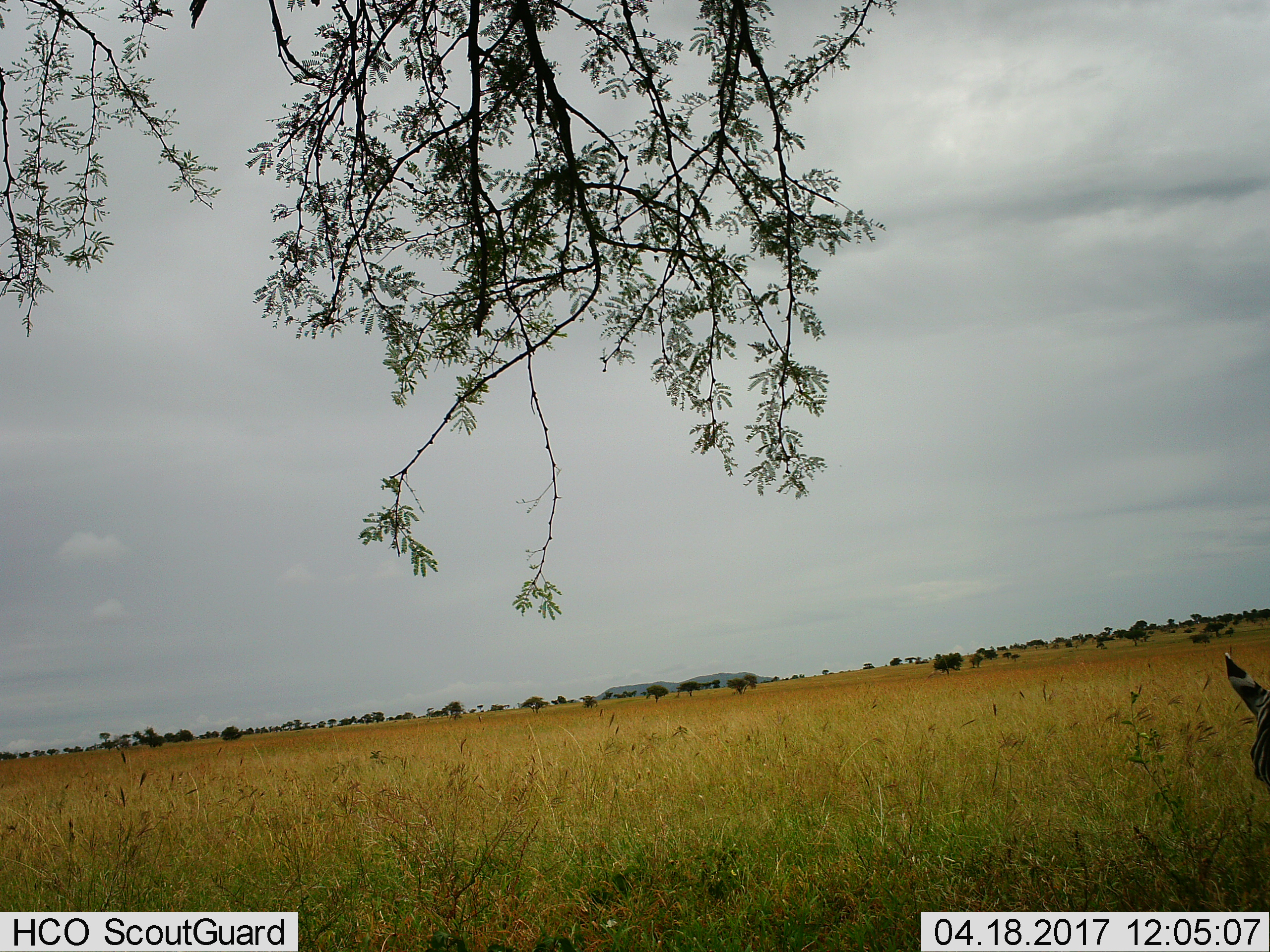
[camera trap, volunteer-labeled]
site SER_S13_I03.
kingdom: Animalia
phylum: Chordata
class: Mammalia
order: Perissodactyla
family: Equidae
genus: Equus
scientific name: Equus quagga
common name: plains zebra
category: zebraplains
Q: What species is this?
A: Zebraplains (plains zebra) (Equus quagga).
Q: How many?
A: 1.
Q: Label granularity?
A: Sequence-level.